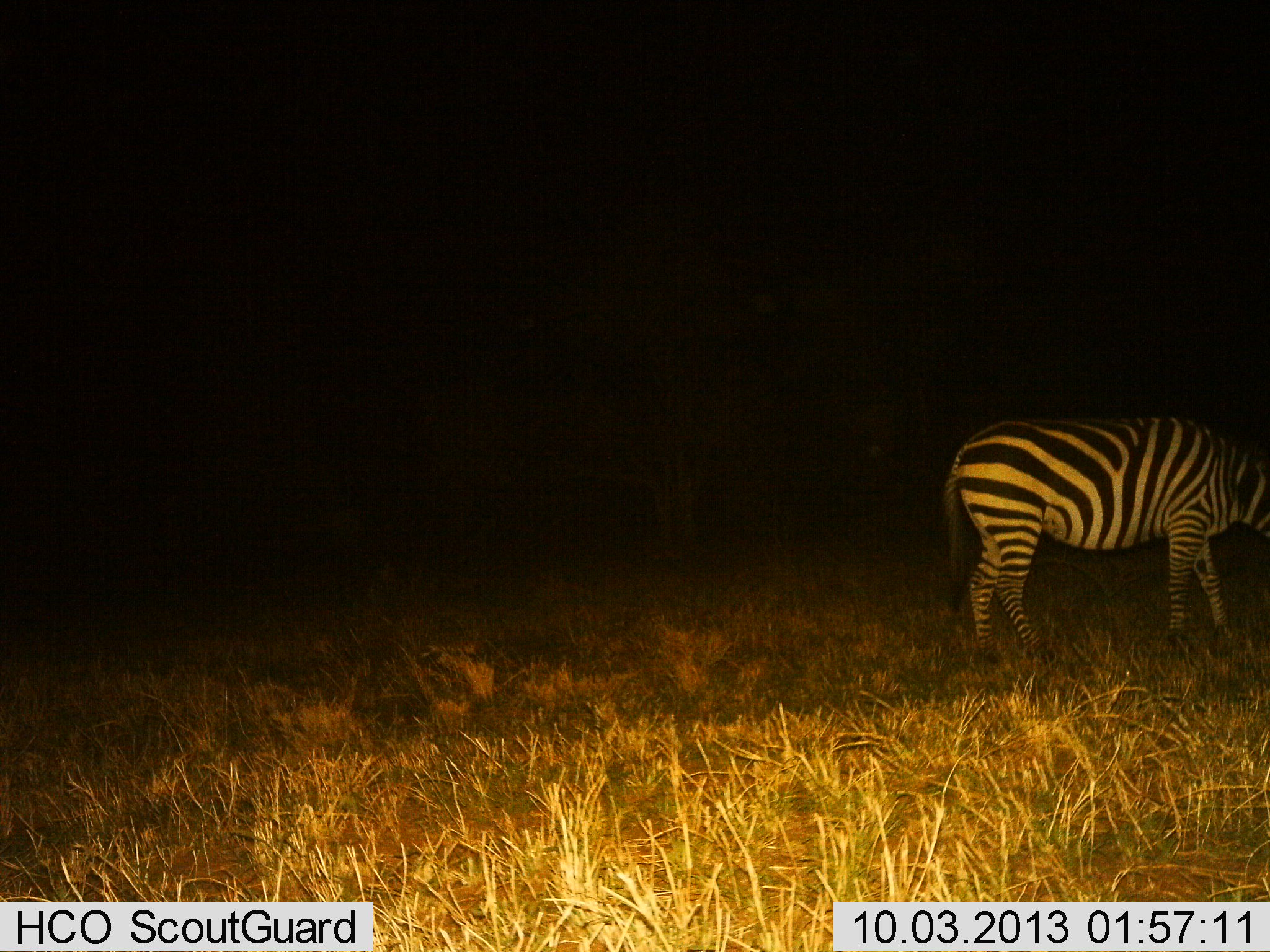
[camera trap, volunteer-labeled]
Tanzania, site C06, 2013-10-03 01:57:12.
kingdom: Animalia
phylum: Chordata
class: Mammalia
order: Perissodactyla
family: Equidae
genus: Equus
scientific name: Equus quagga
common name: plains zebra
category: zebra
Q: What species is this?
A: Zebra (plains zebra) (Equus quagga).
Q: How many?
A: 1.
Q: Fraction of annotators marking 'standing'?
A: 50%.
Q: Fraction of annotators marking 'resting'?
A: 0%.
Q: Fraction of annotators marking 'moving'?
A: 0%.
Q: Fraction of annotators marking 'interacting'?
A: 0%.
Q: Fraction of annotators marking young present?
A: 0%.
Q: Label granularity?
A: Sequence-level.